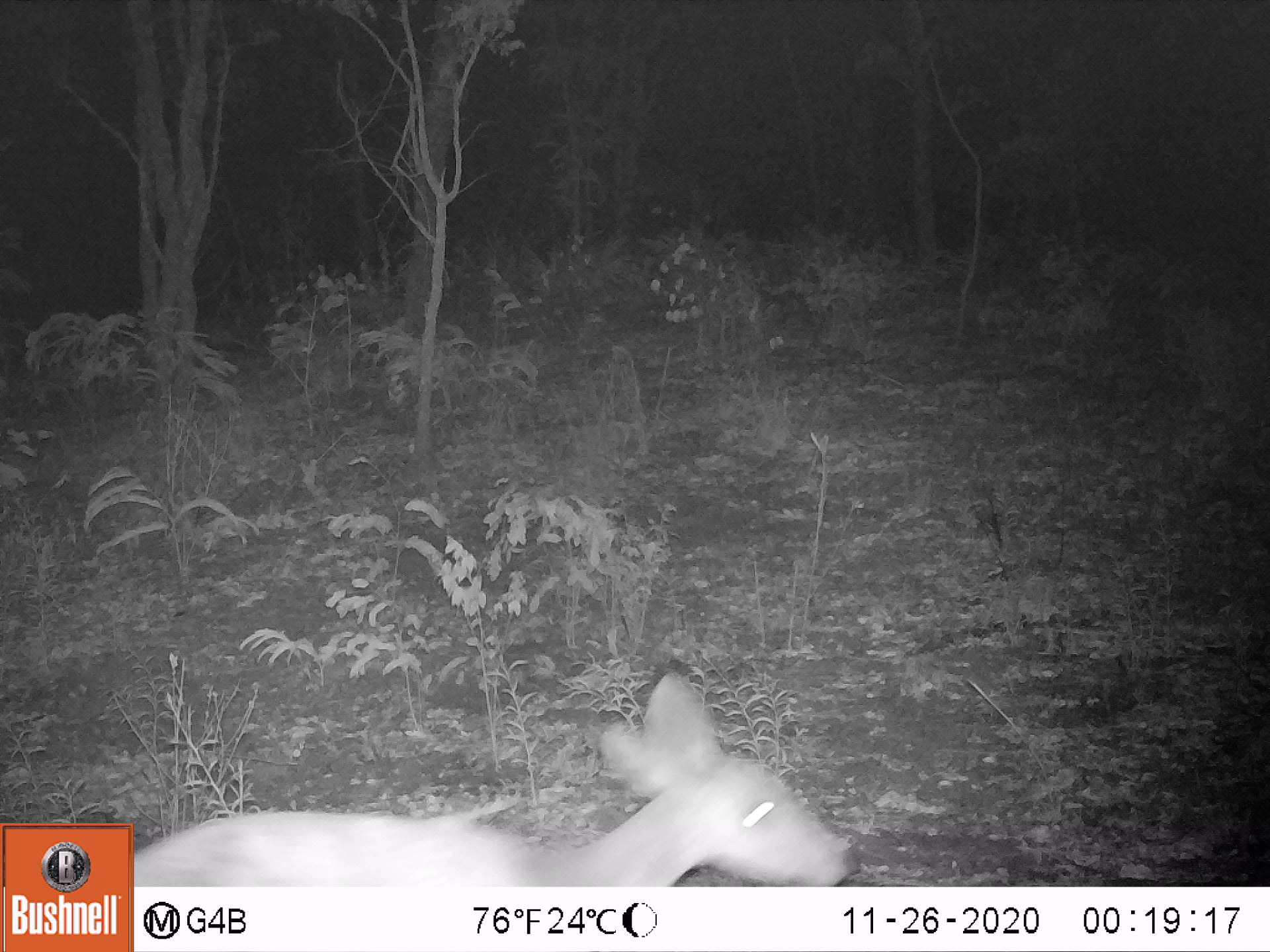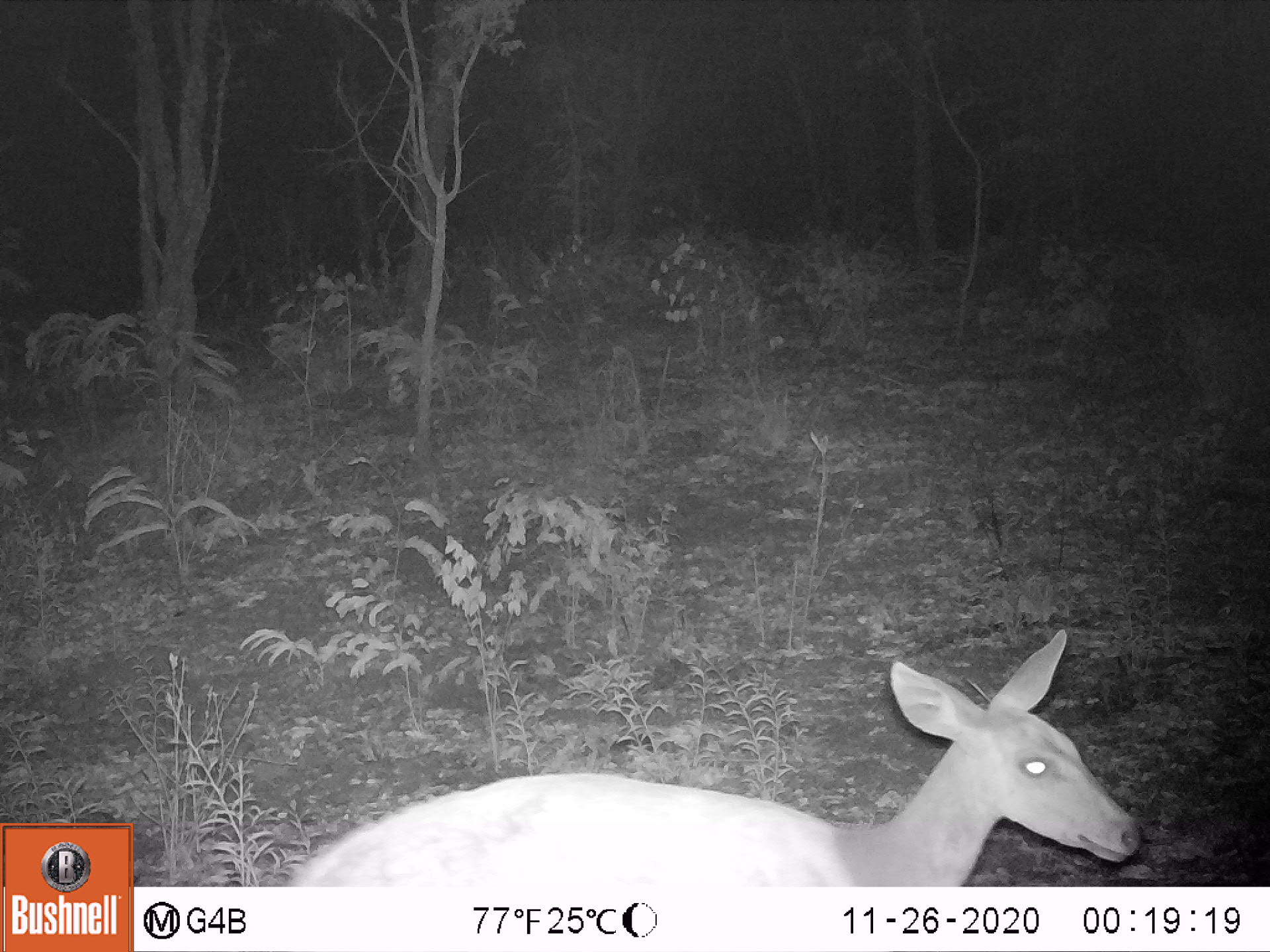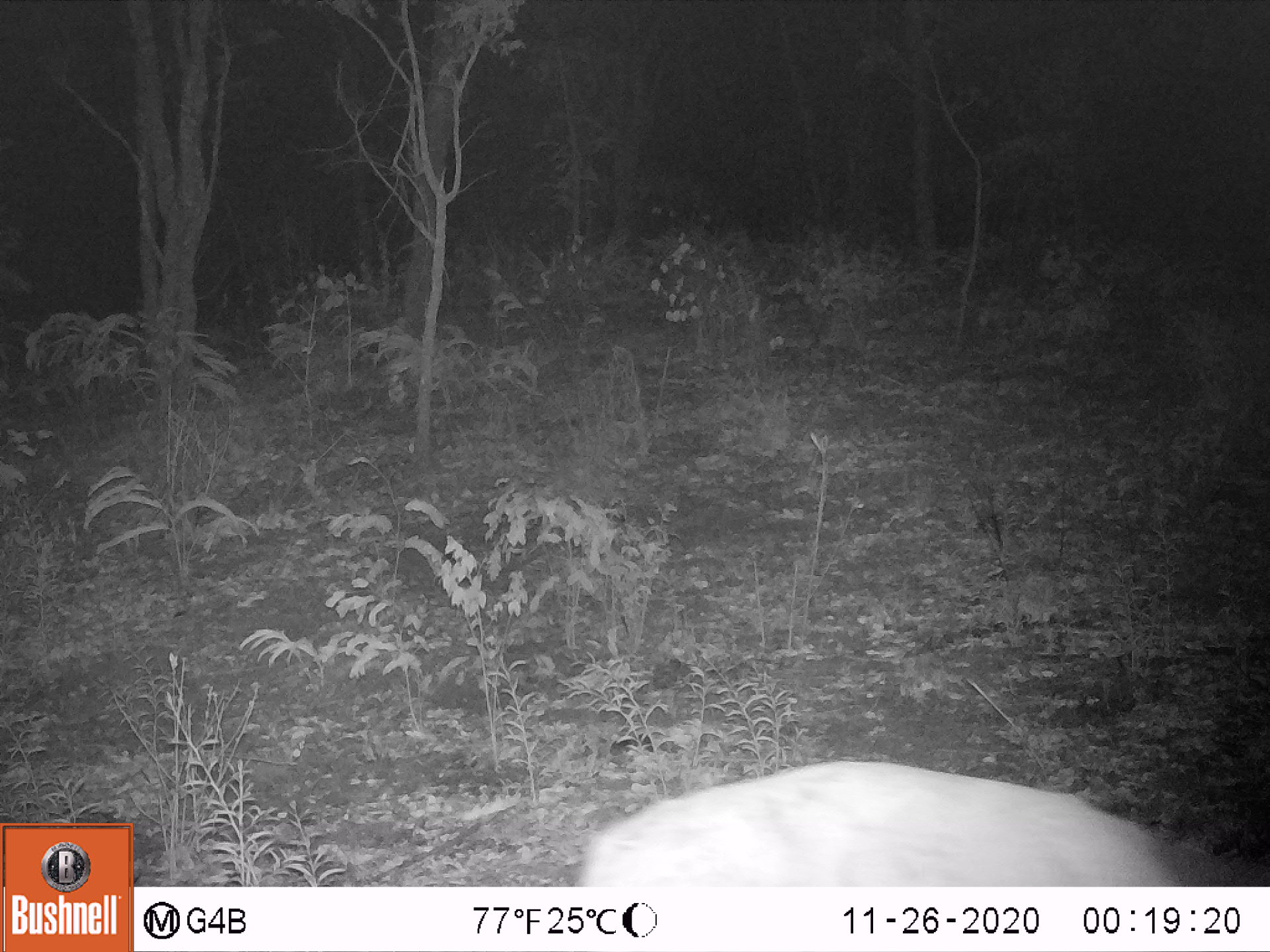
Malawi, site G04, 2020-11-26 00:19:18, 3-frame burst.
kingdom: Animalia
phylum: Chordata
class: Mammalia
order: Artiodactyla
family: Bovidae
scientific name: Antilopinae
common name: small antelope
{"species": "small antelope (Antilopinae)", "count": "1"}